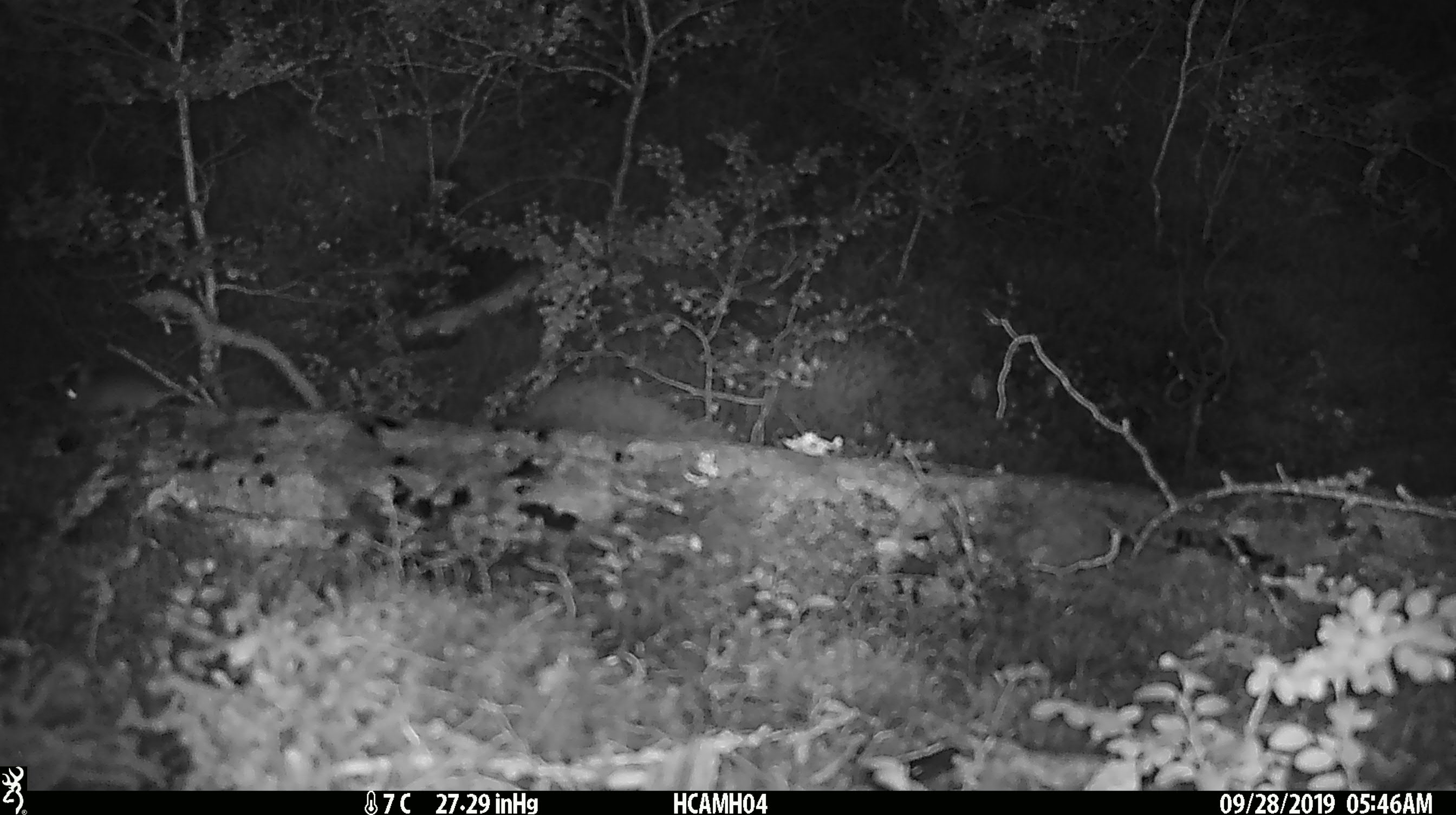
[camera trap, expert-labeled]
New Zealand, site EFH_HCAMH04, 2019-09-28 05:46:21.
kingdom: Animalia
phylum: Chordata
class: Mammalia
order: Rodentia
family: Muridae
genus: Mus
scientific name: Mus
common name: mouse